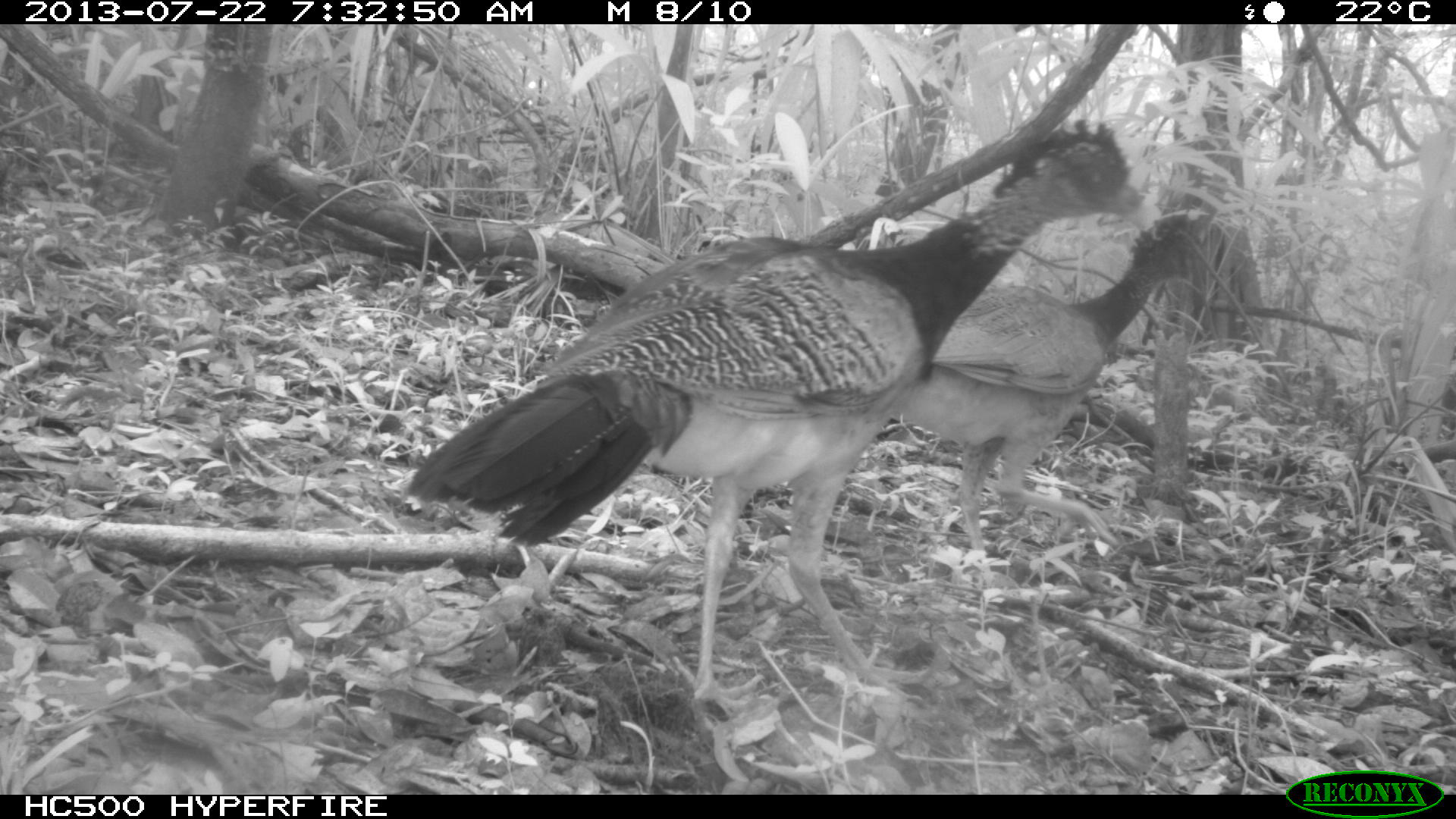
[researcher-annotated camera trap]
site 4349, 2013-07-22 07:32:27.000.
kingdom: Animalia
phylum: Chordata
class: Aves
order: Galliformes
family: Cracidae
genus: Crax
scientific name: Crax rubra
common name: great curassow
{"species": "Crax rubra (great curassow)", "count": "4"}